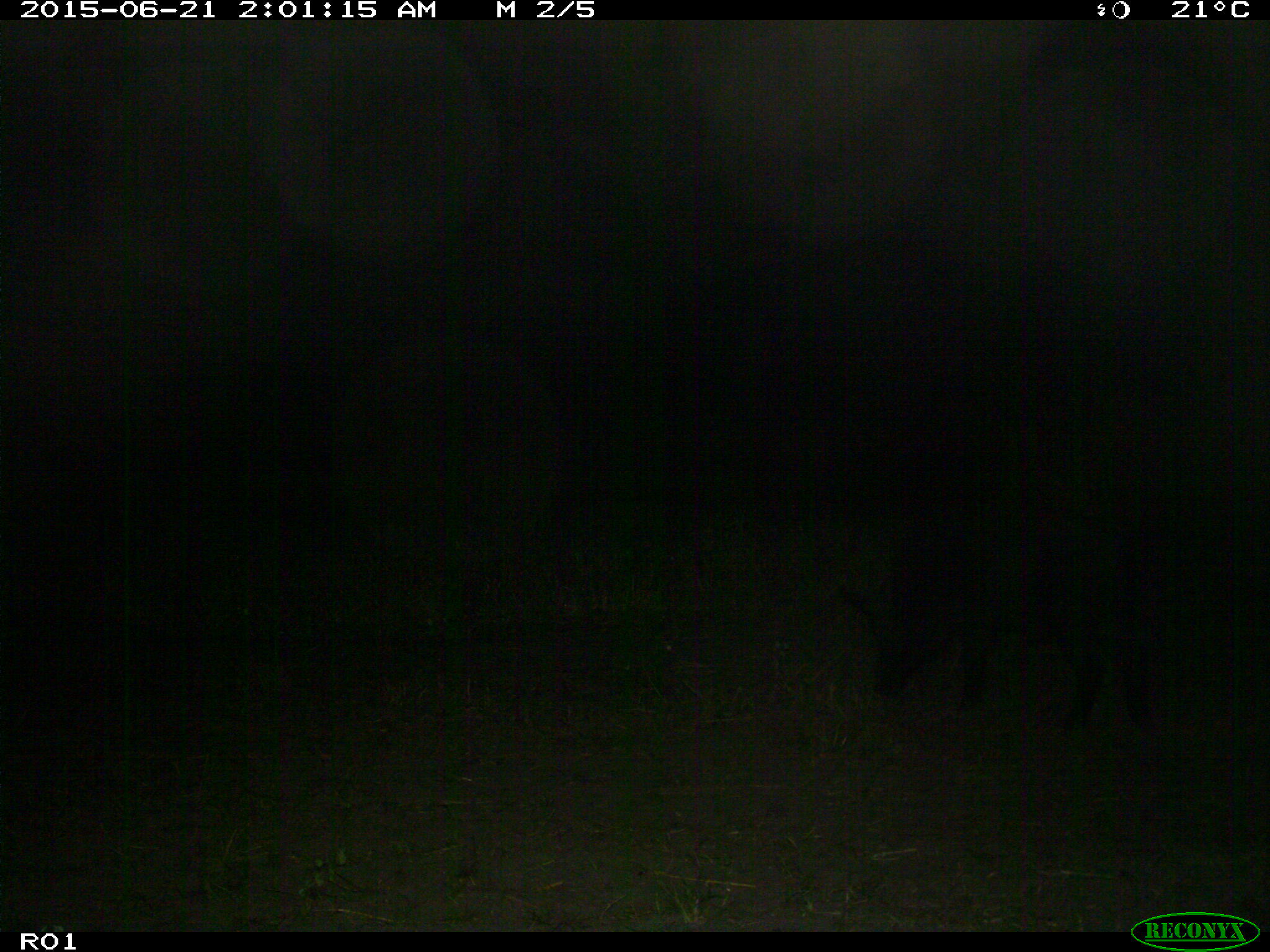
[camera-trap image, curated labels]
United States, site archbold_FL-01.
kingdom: Animalia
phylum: Chordata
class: Mammalia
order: Artiodactyla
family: Suidae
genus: Sus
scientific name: Sus scrofa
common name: wild boar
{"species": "Sus scrofa (wild boar)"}